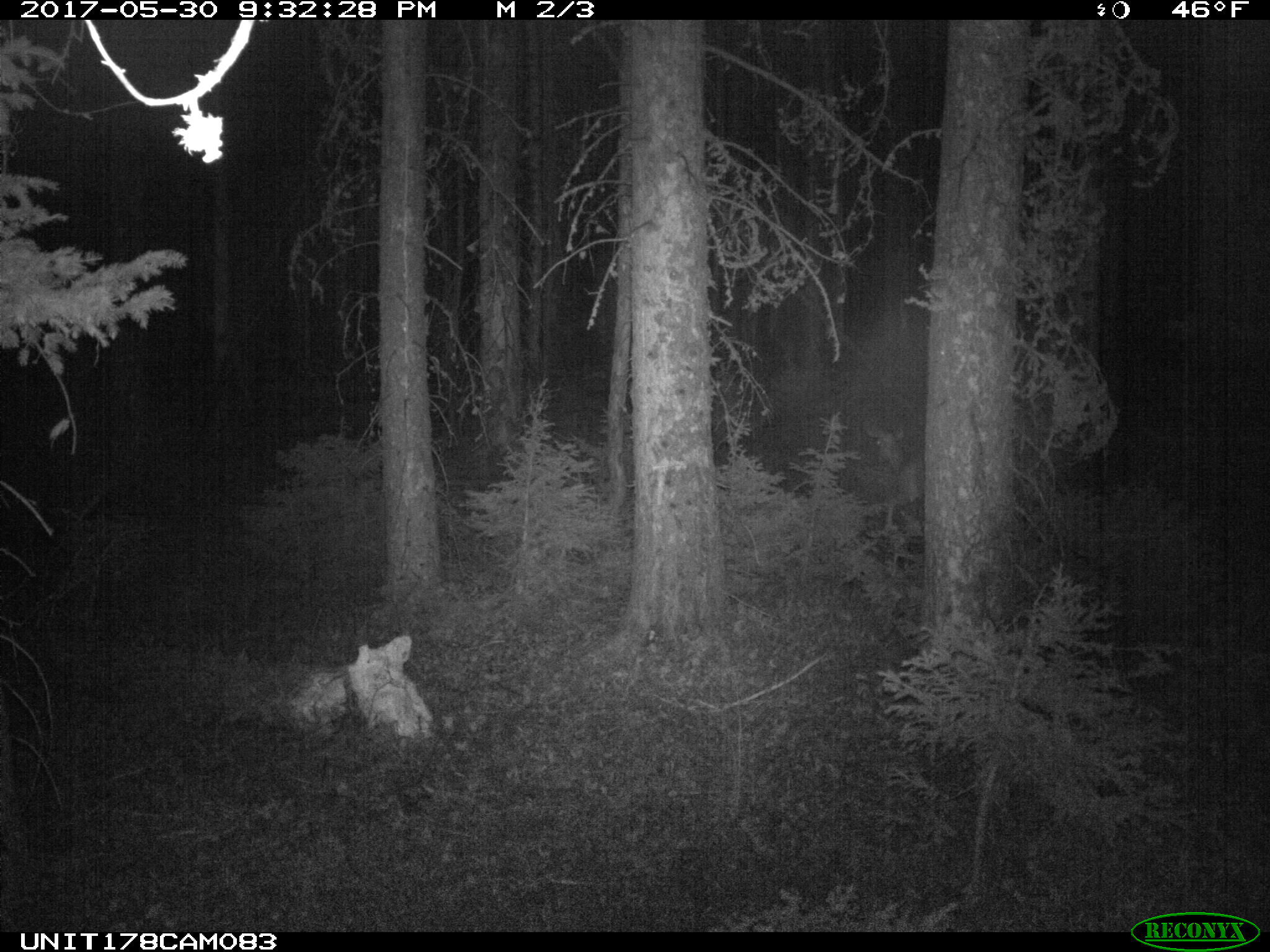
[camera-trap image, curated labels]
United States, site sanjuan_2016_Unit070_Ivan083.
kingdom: Animalia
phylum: Chordata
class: Mammalia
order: Artiodactyla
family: Cervidae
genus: Odocoileus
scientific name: Odocoileus hemionus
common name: mule deer